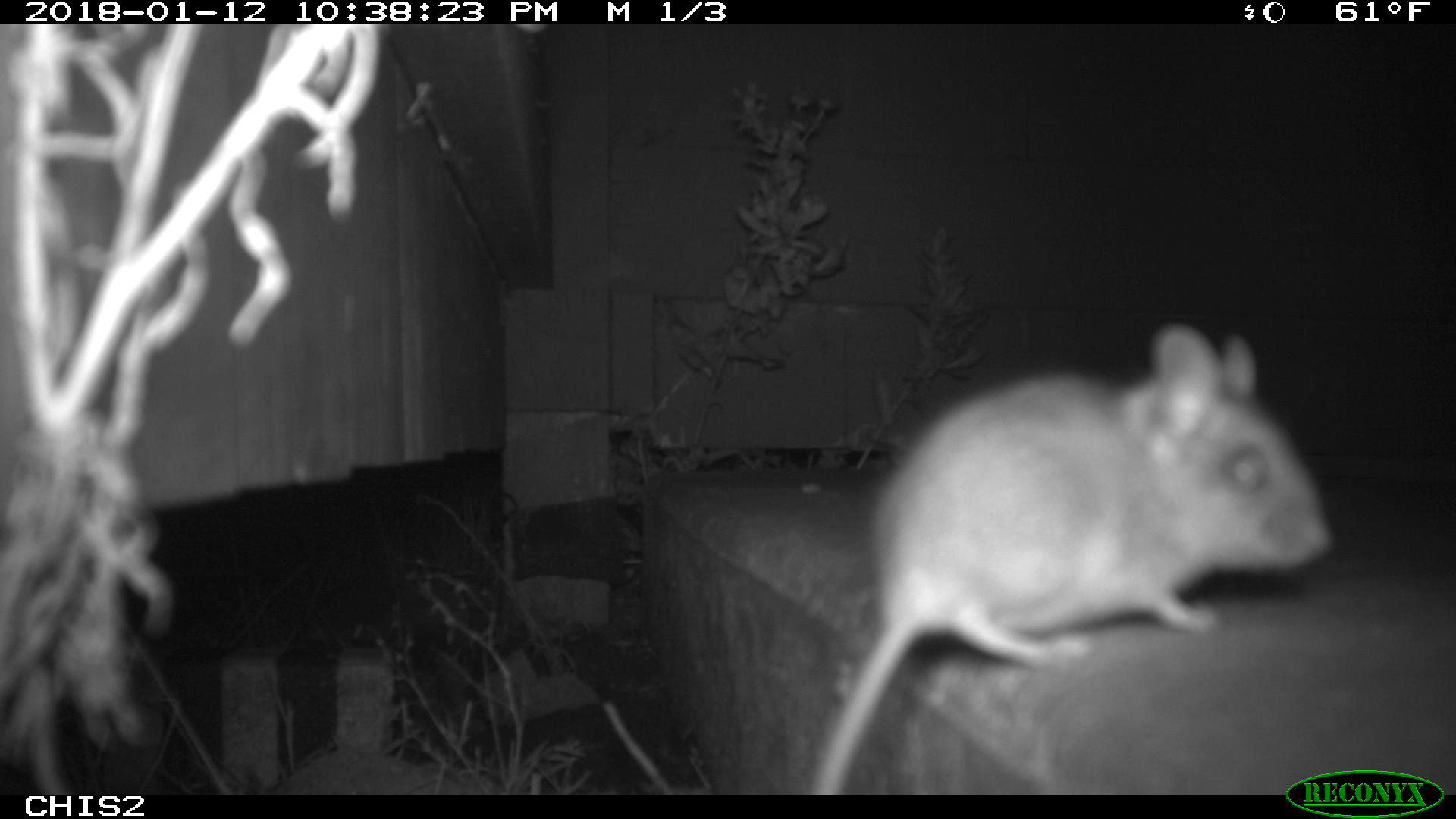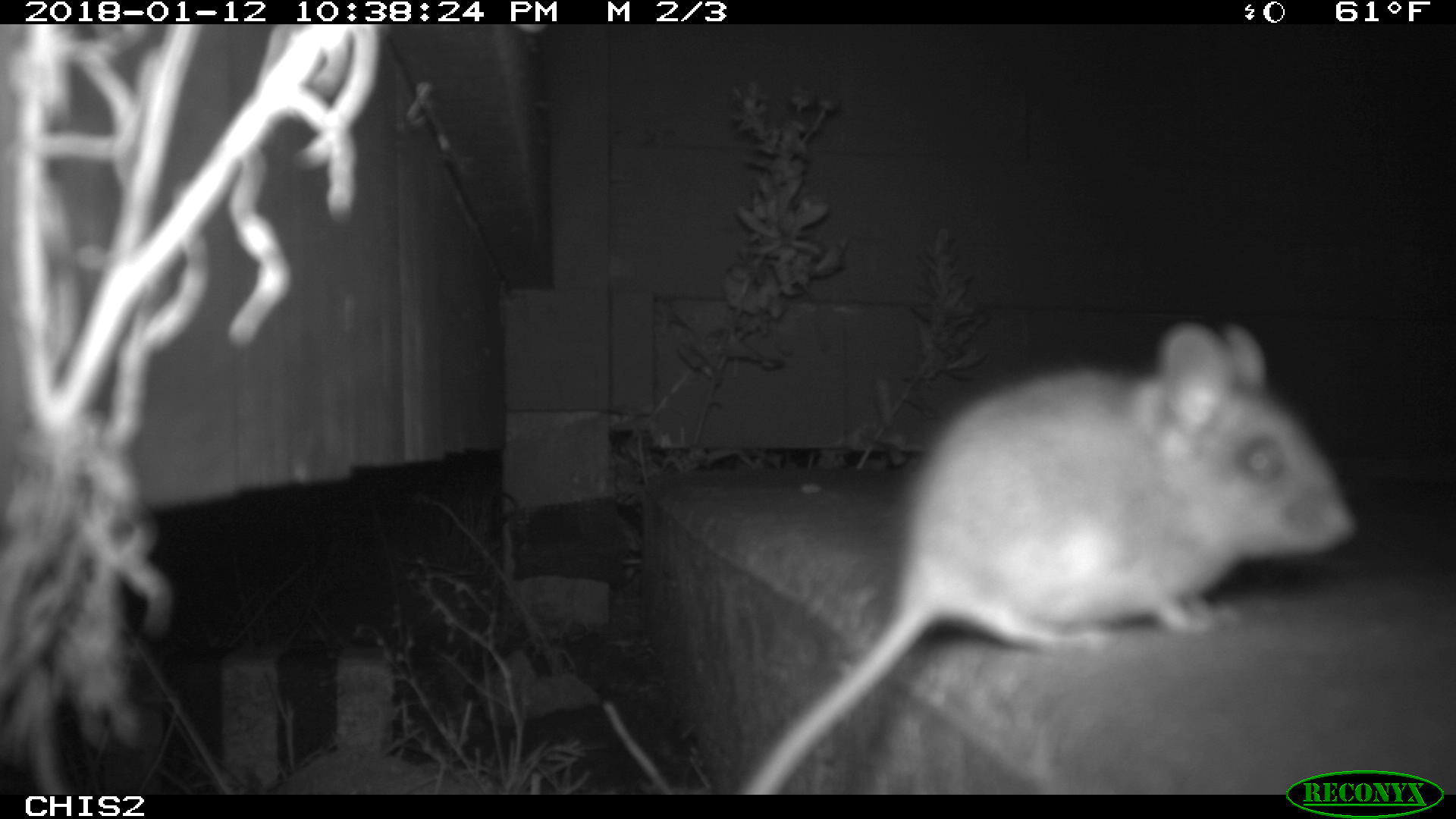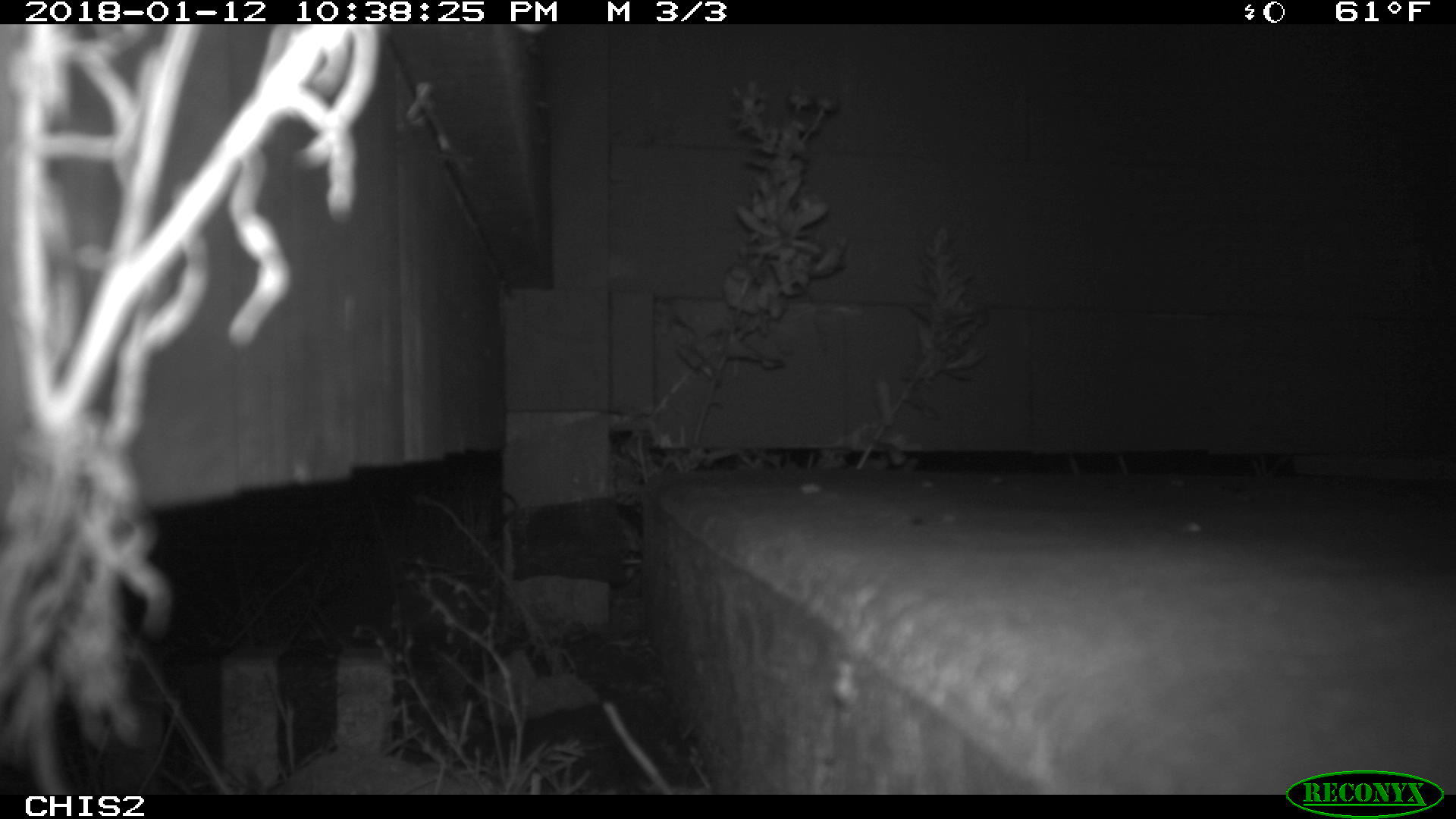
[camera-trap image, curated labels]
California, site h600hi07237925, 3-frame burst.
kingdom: Animalia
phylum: Chordata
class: Mammalia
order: Rodentia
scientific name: Rodentia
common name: rodent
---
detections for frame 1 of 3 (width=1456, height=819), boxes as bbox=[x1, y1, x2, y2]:
rodent: bbox=[812, 325, 1332, 794]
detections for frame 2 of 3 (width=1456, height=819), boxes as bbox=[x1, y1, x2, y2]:
rodent: bbox=[731, 315, 1356, 793]